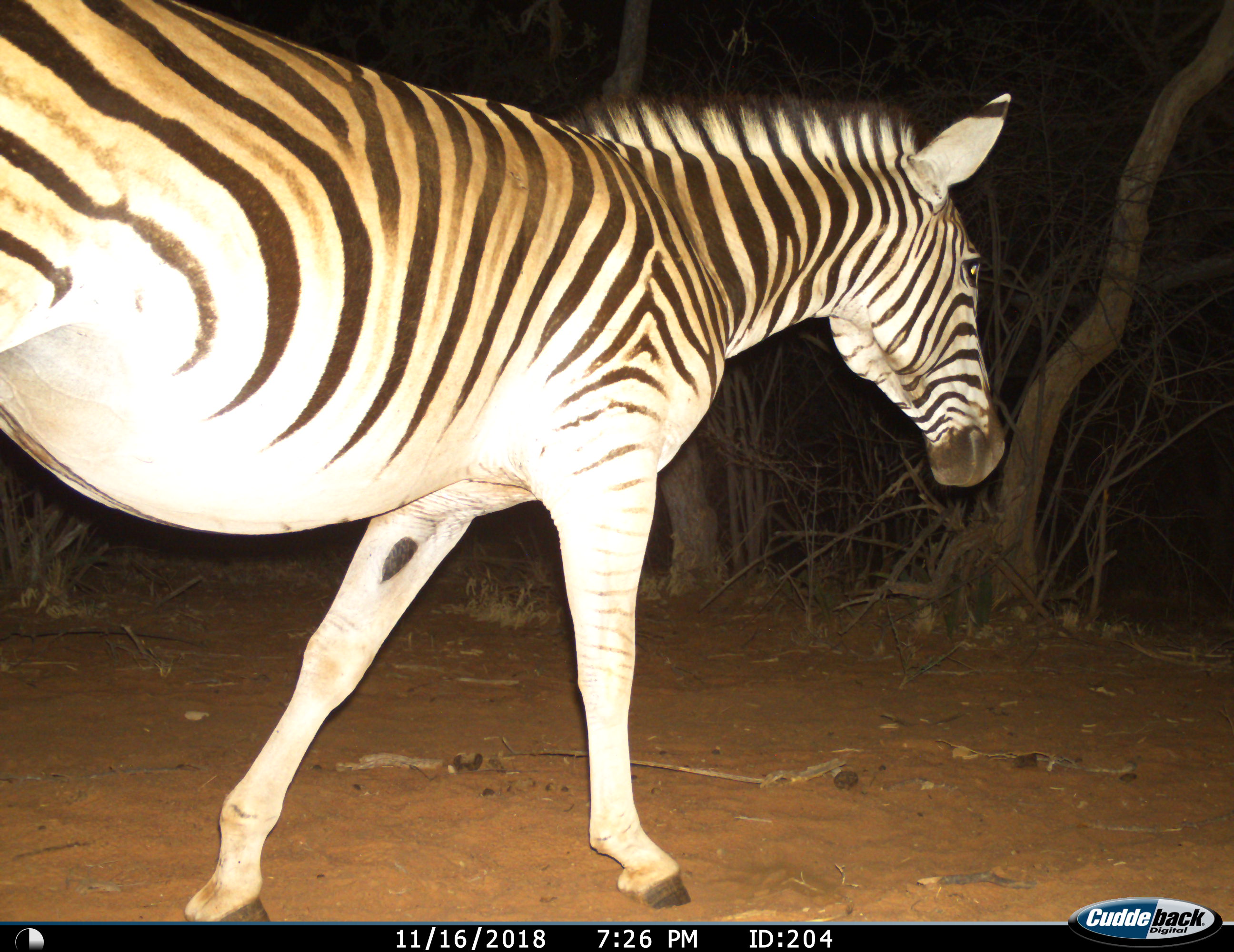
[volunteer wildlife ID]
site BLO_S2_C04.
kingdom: Animalia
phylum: Chordata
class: Mammalia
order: Perissodactyla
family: Equidae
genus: Equus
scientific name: Equus quagga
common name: plains zebra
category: zebraplains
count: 1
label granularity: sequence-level